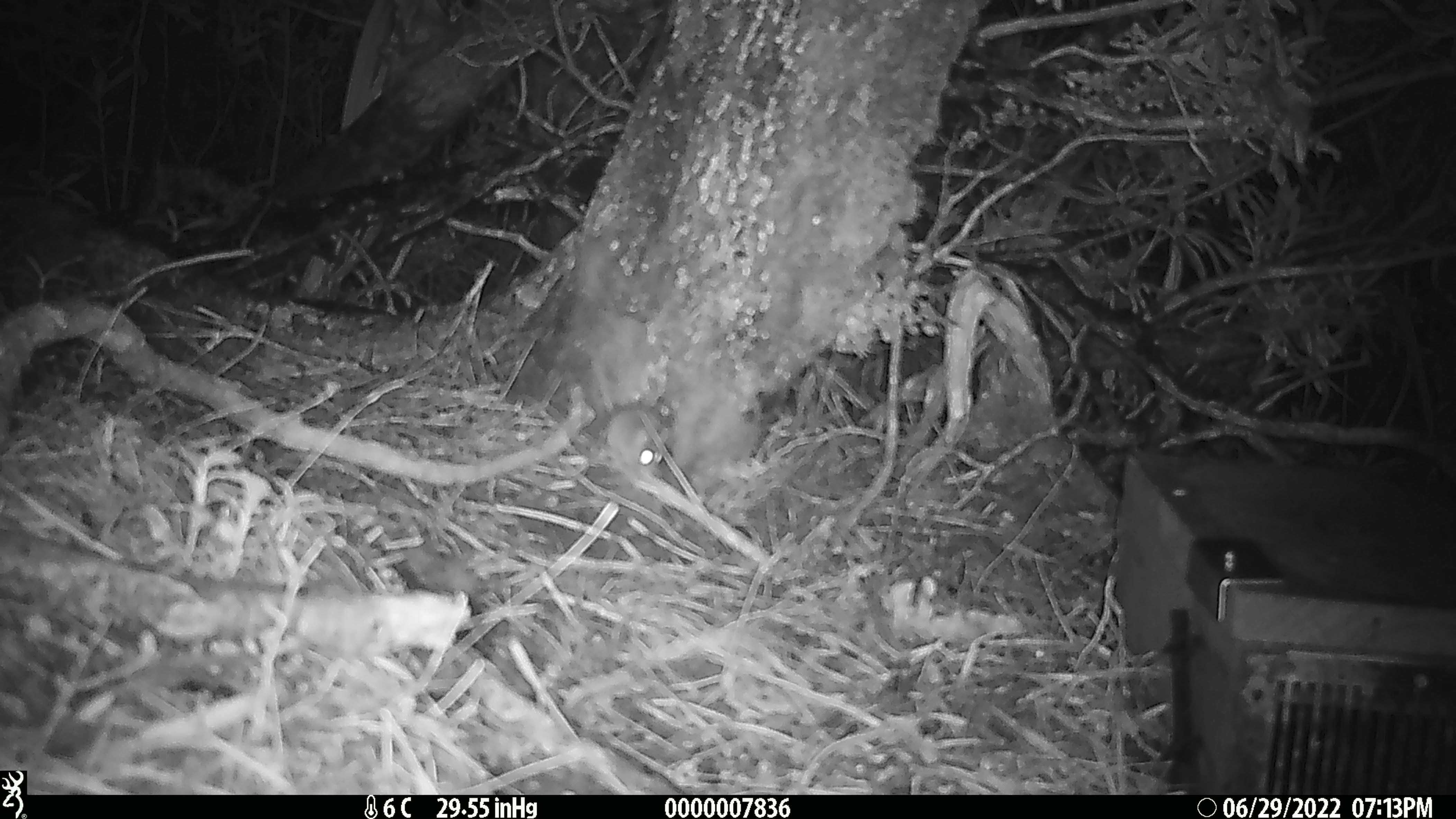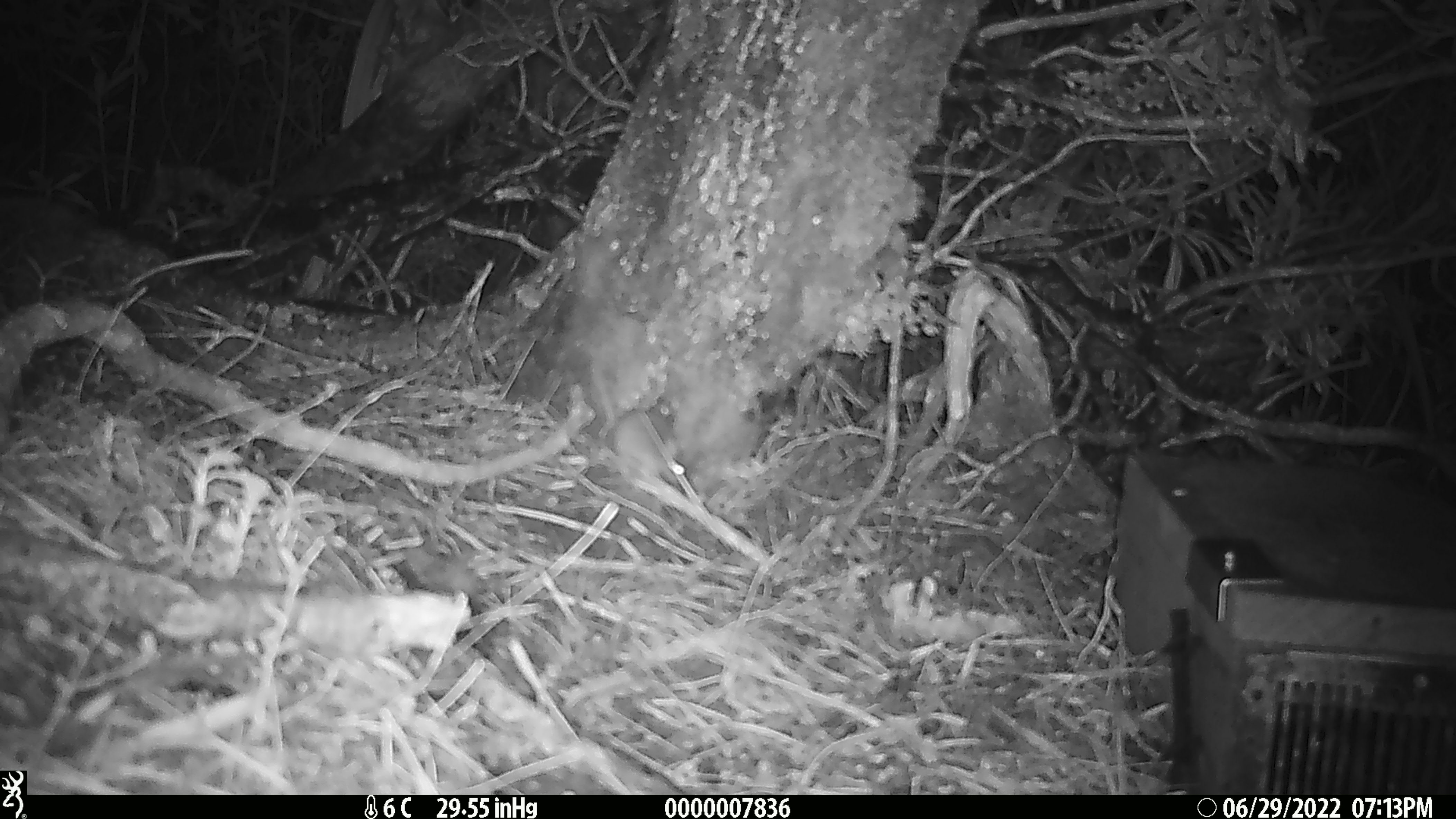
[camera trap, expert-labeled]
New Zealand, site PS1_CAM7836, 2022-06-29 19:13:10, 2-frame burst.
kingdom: Animalia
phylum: Chordata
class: Mammalia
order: Rodentia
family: Muridae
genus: Mus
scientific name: Mus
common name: mouse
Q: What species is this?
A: Mouse (Mus).